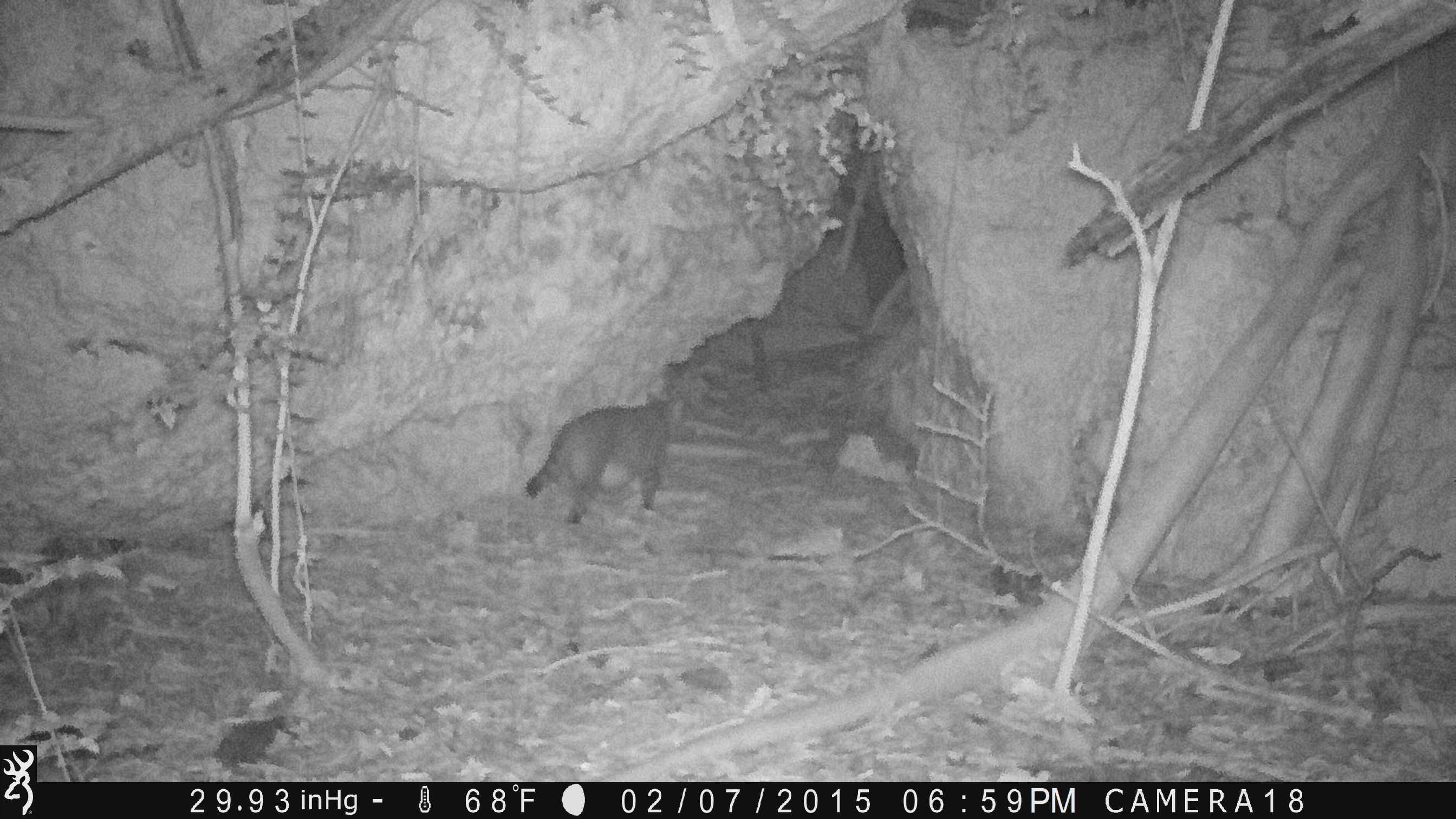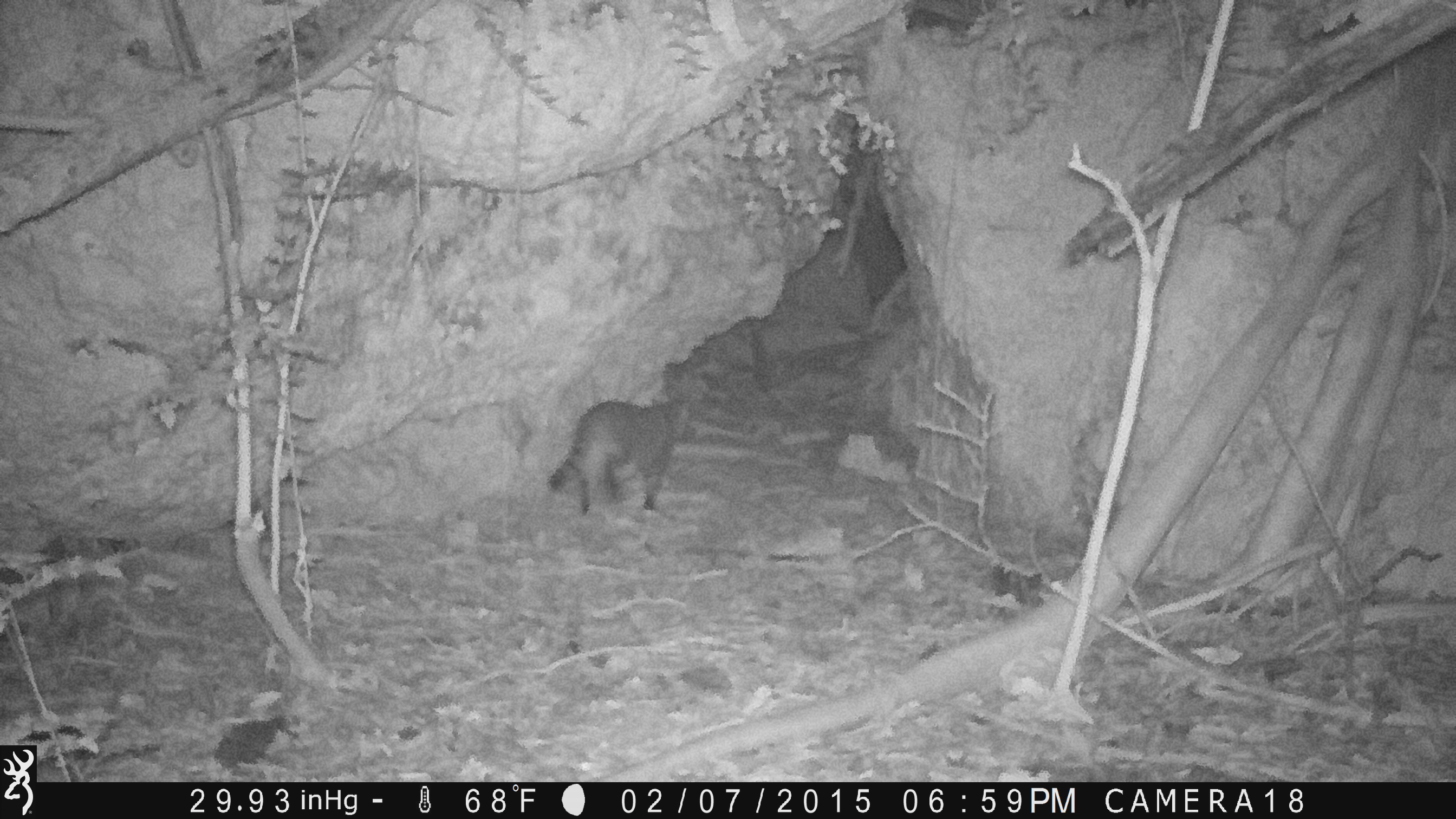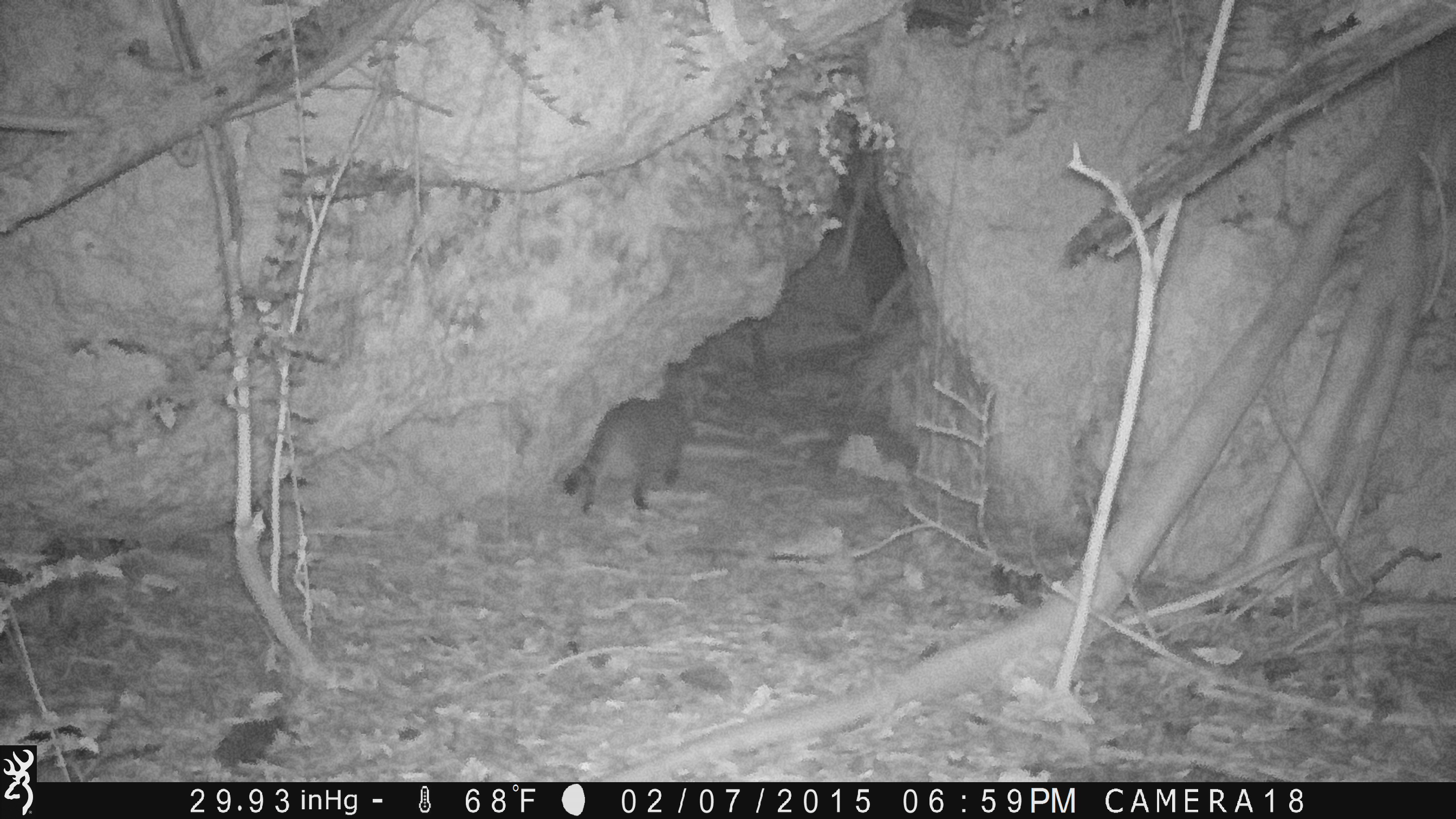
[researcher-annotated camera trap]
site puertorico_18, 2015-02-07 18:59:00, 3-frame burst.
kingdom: Animalia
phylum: Chordata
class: Mammalia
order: Carnivora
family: Felidae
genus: Felis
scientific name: Felis catus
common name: cat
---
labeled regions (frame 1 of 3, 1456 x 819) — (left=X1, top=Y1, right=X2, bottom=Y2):
cat: (left=518, top=379, right=680, bottom=524)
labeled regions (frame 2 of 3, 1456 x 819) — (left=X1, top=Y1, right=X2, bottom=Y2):
cat: (left=541, top=392, right=683, bottom=518)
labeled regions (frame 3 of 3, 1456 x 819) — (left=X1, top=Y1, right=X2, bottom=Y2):
cat: (left=553, top=393, right=689, bottom=516)